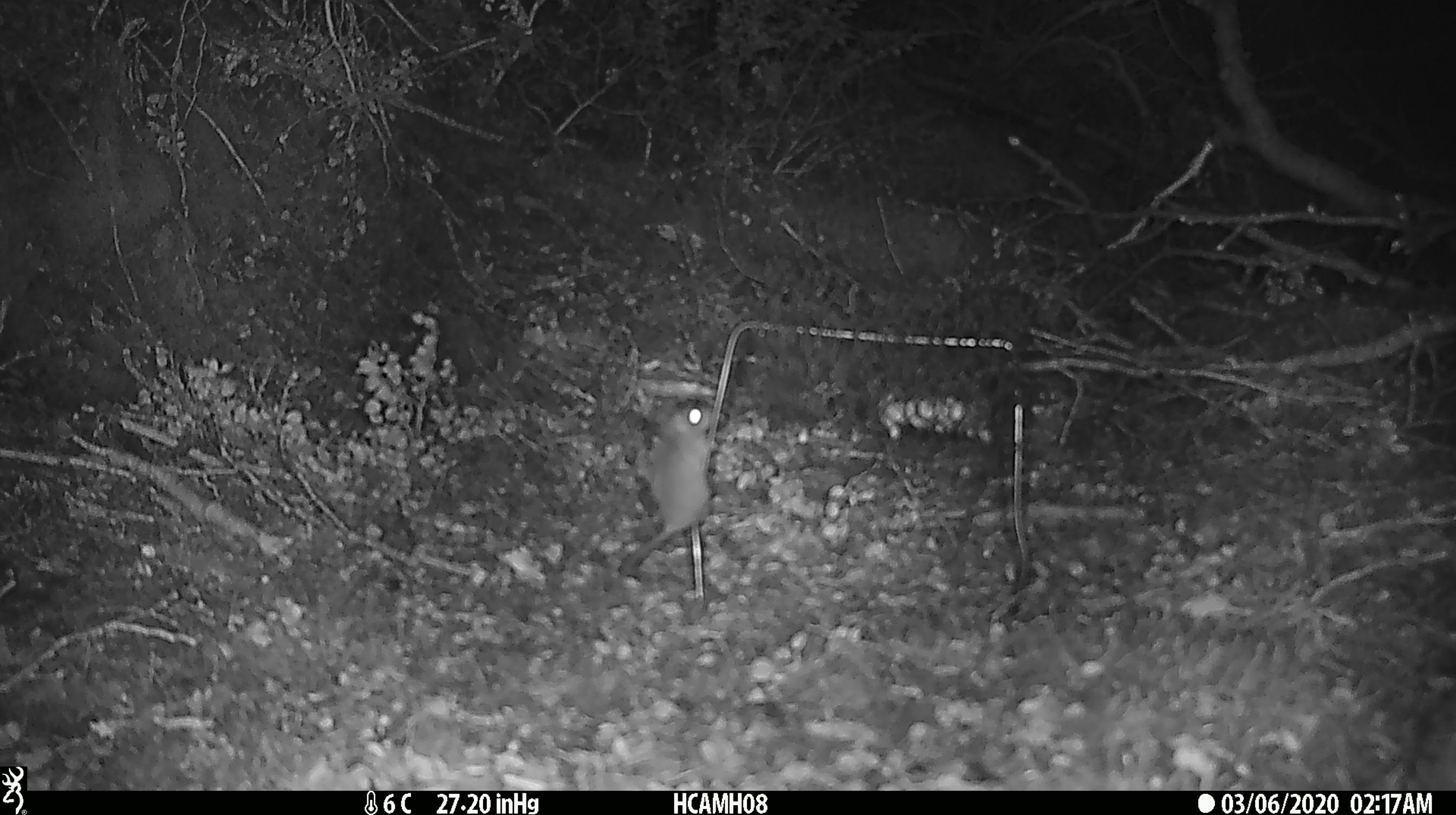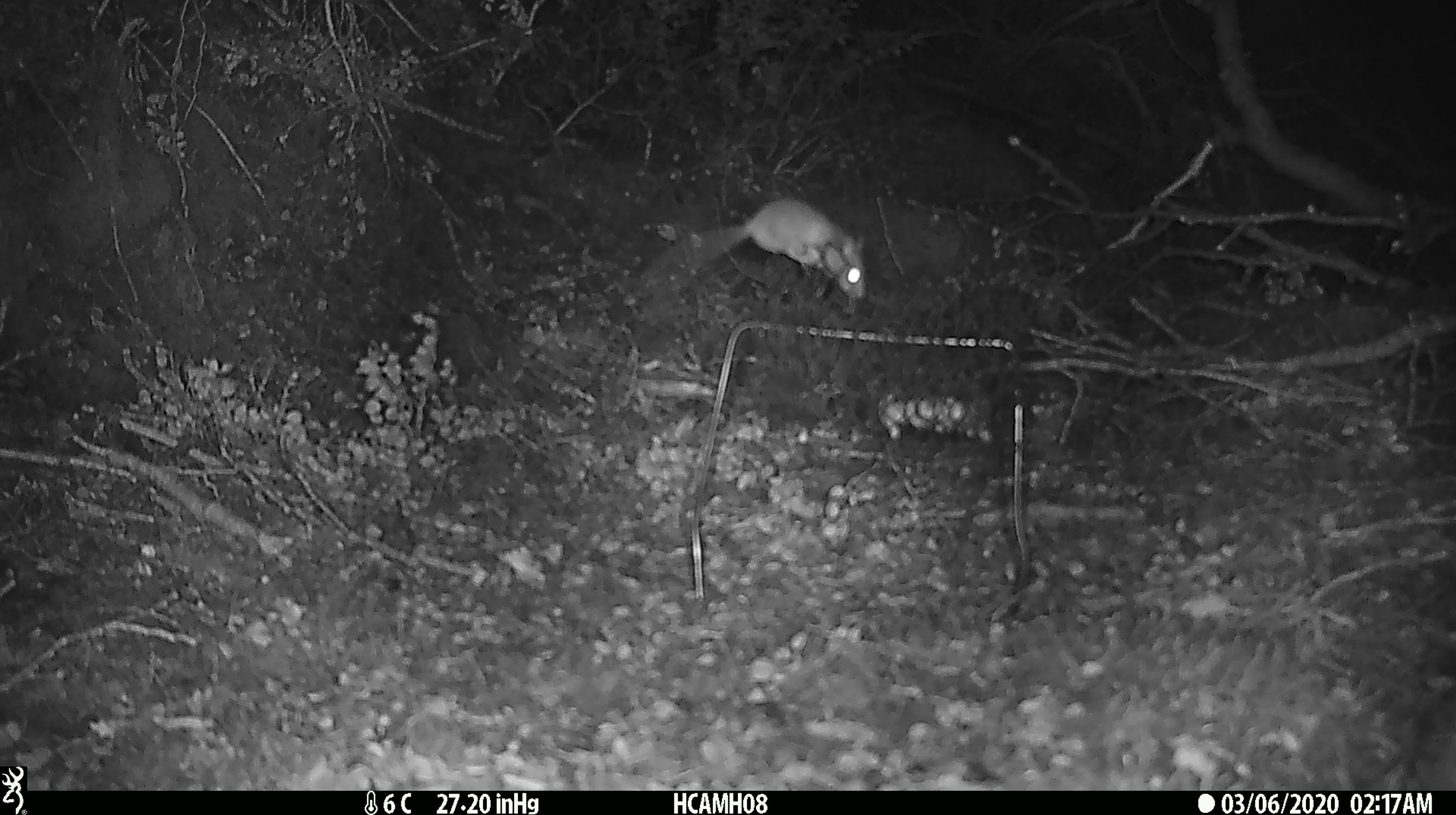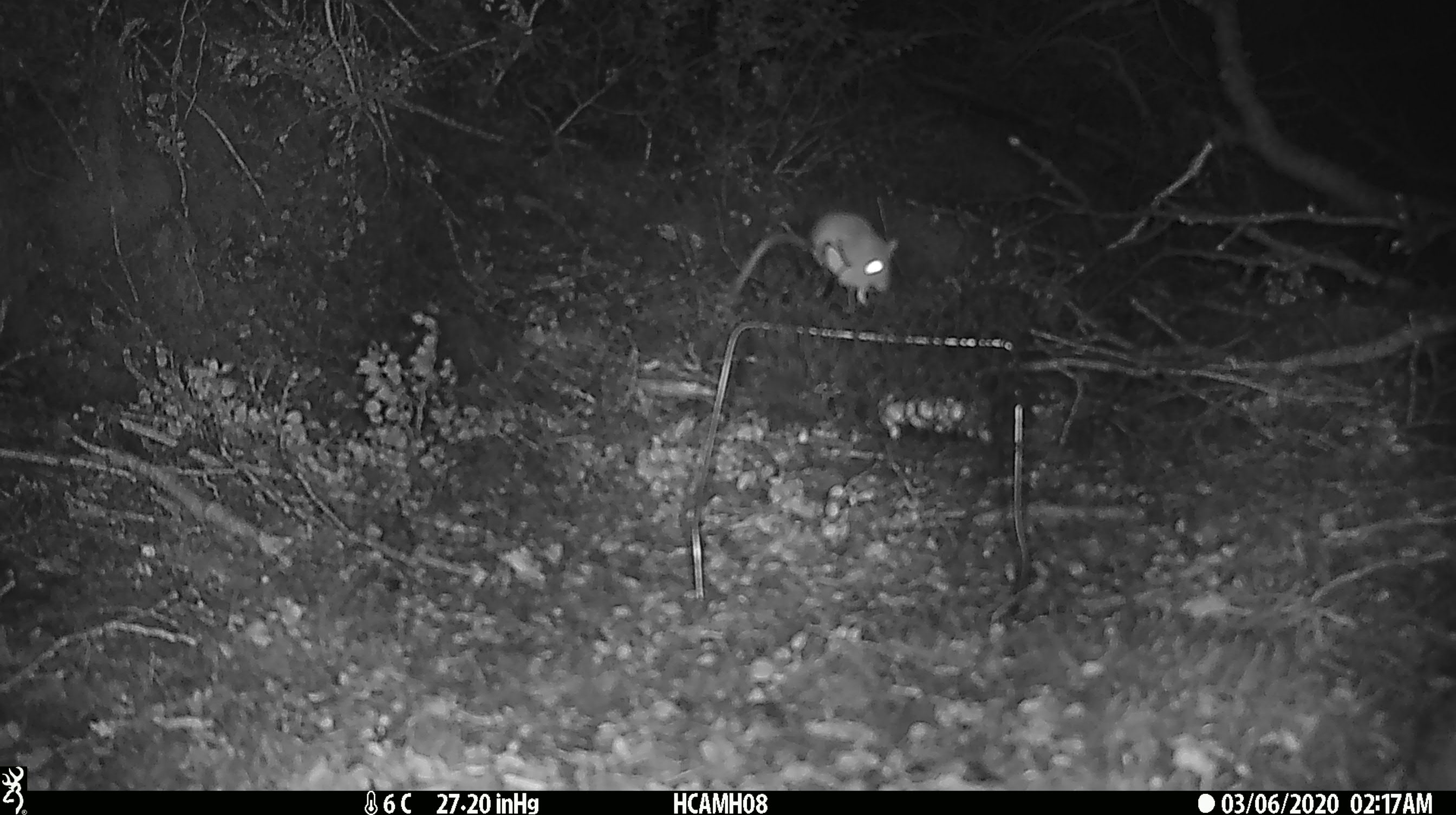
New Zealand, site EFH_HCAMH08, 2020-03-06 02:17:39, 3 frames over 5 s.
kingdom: Animalia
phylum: Chordata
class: Mammalia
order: Rodentia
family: Muridae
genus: Mus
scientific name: Mus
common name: mouse